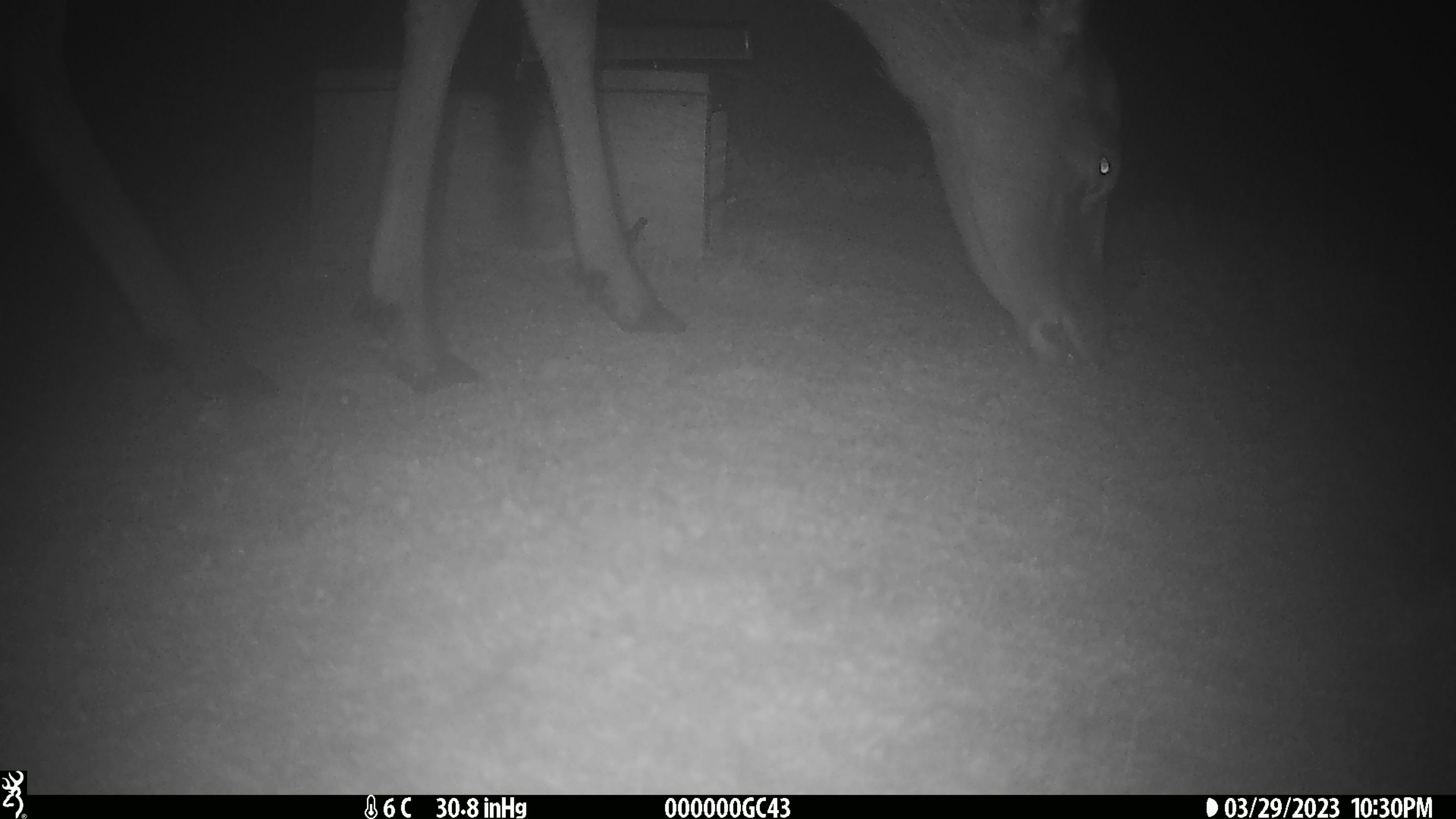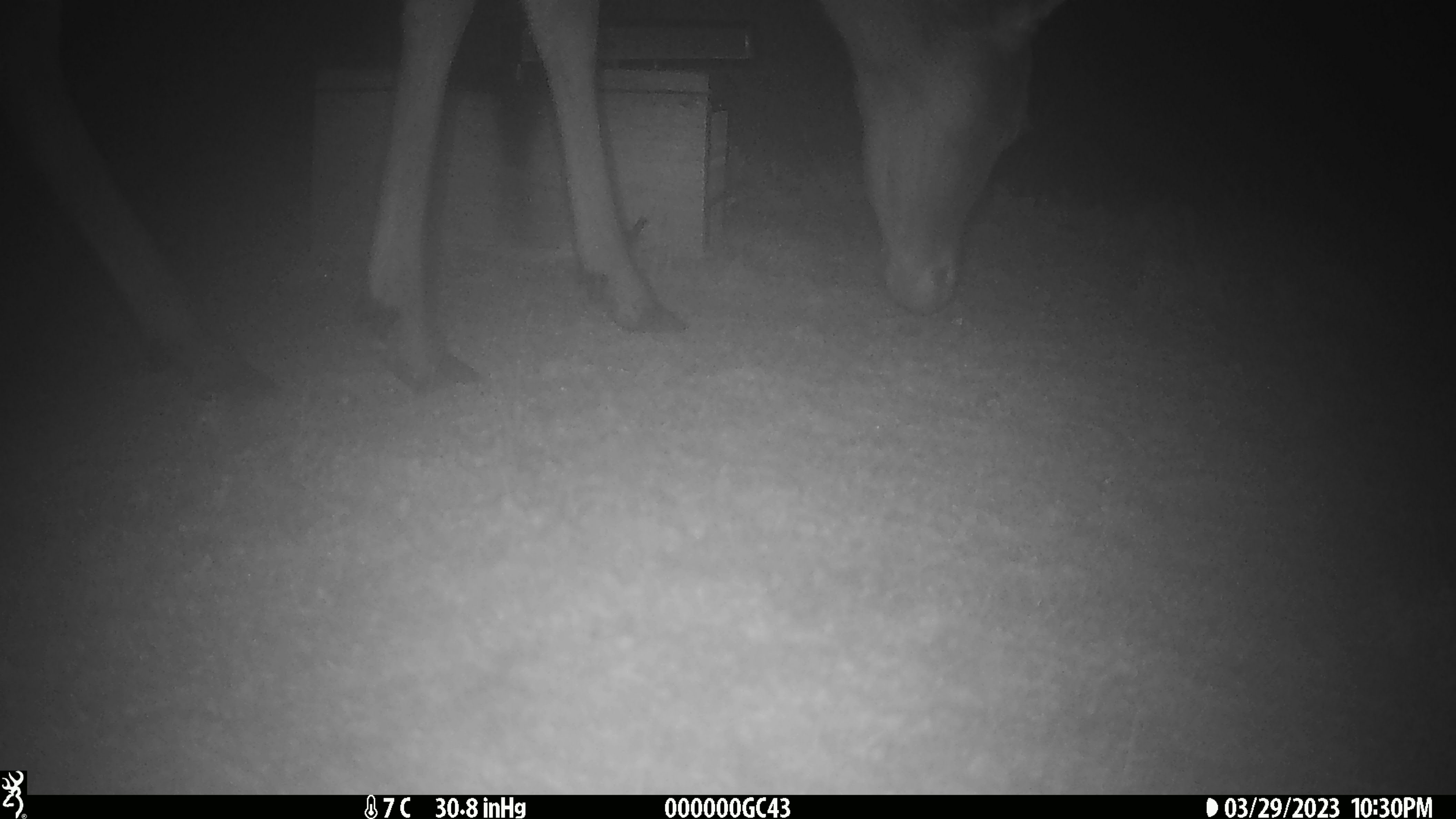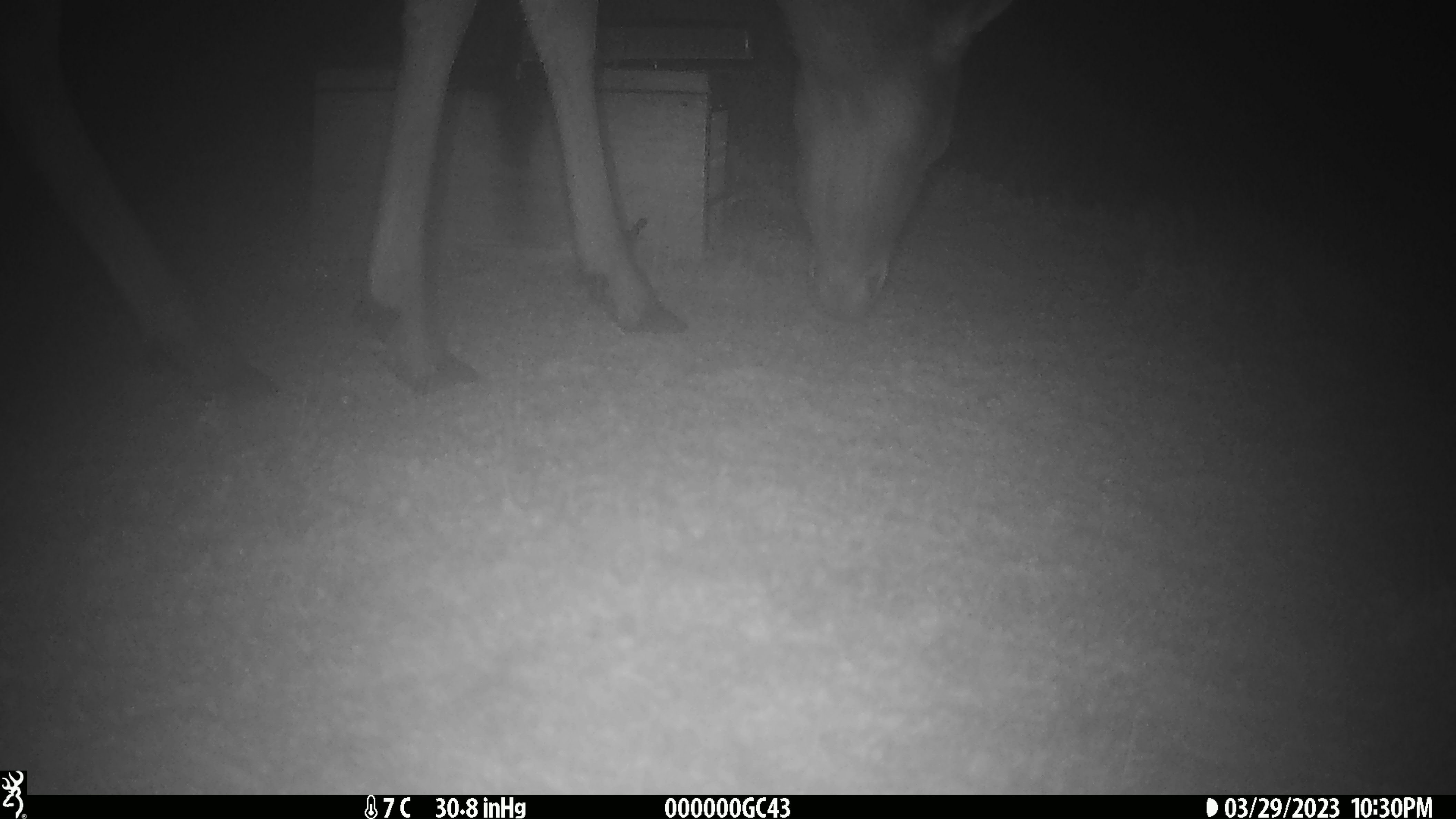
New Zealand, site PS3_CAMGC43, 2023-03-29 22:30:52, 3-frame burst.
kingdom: Animalia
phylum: Chordata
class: Mammalia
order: Artiodactyla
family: Cervidae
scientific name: Cervidae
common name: deer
Deer (Cervidae).